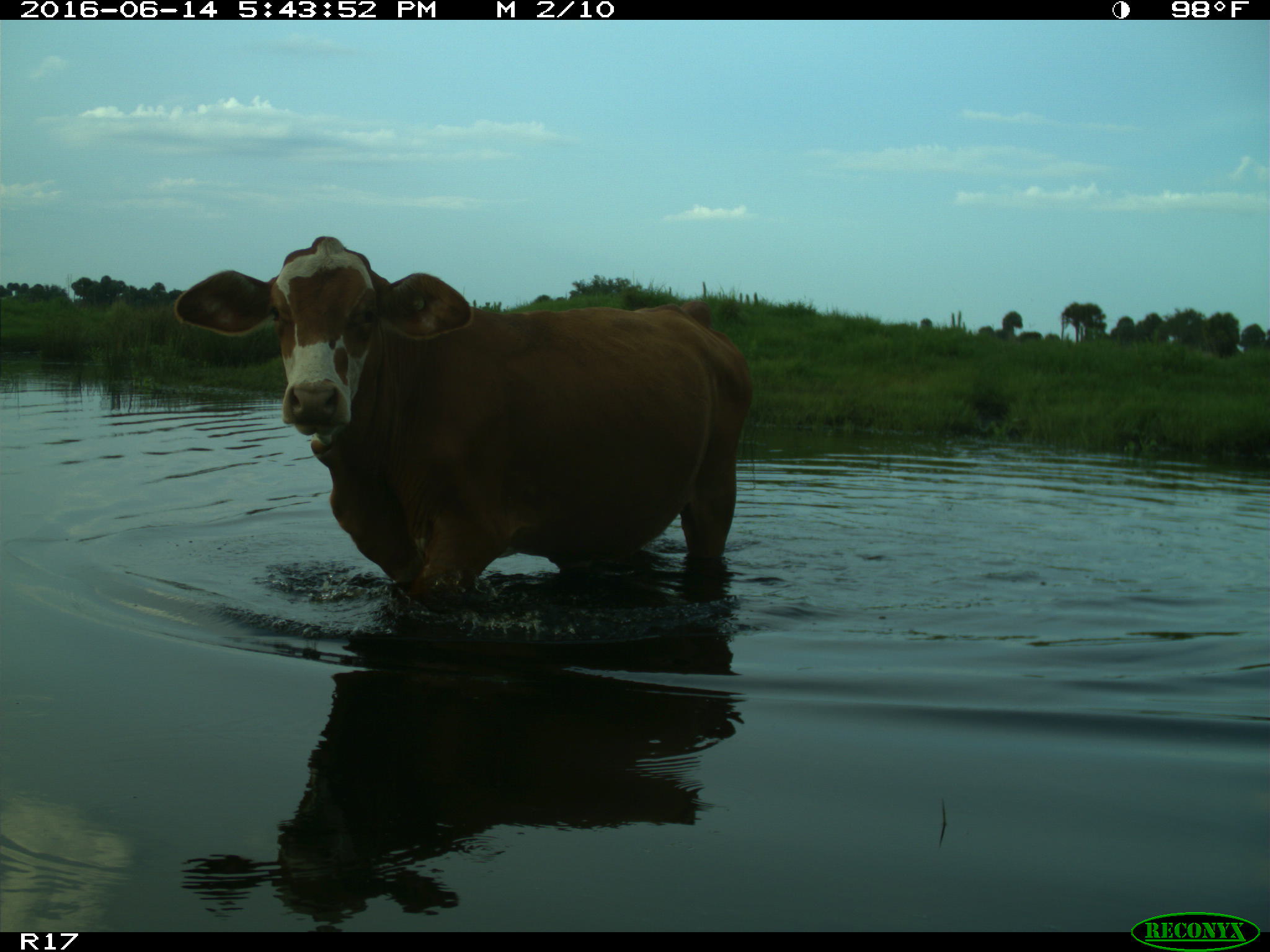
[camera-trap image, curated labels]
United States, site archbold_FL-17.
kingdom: Animalia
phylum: Chordata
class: Mammalia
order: Artiodactyla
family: Bovidae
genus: Bos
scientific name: Bos taurus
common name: domestic cow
Bos taurus (domestic cow).